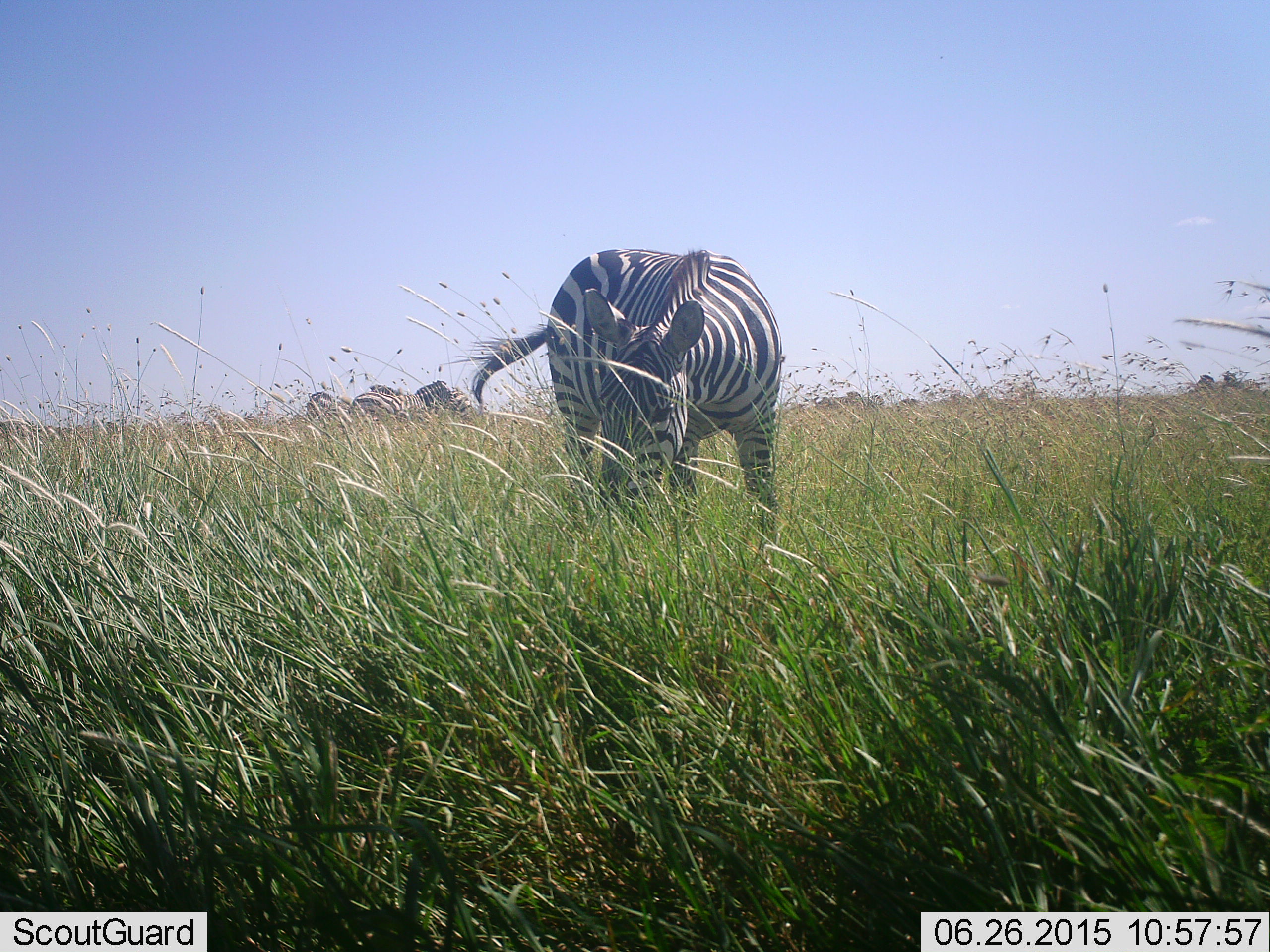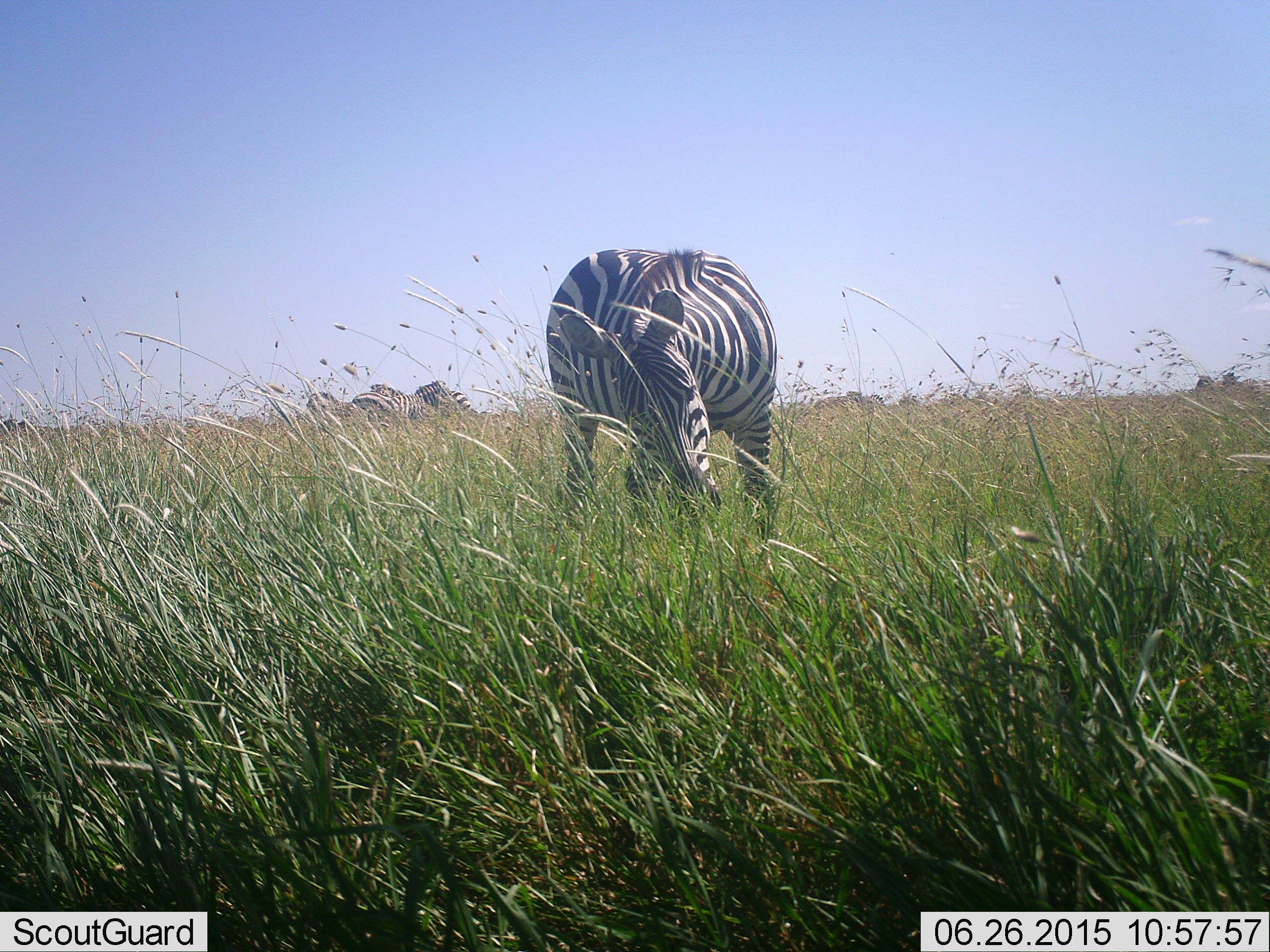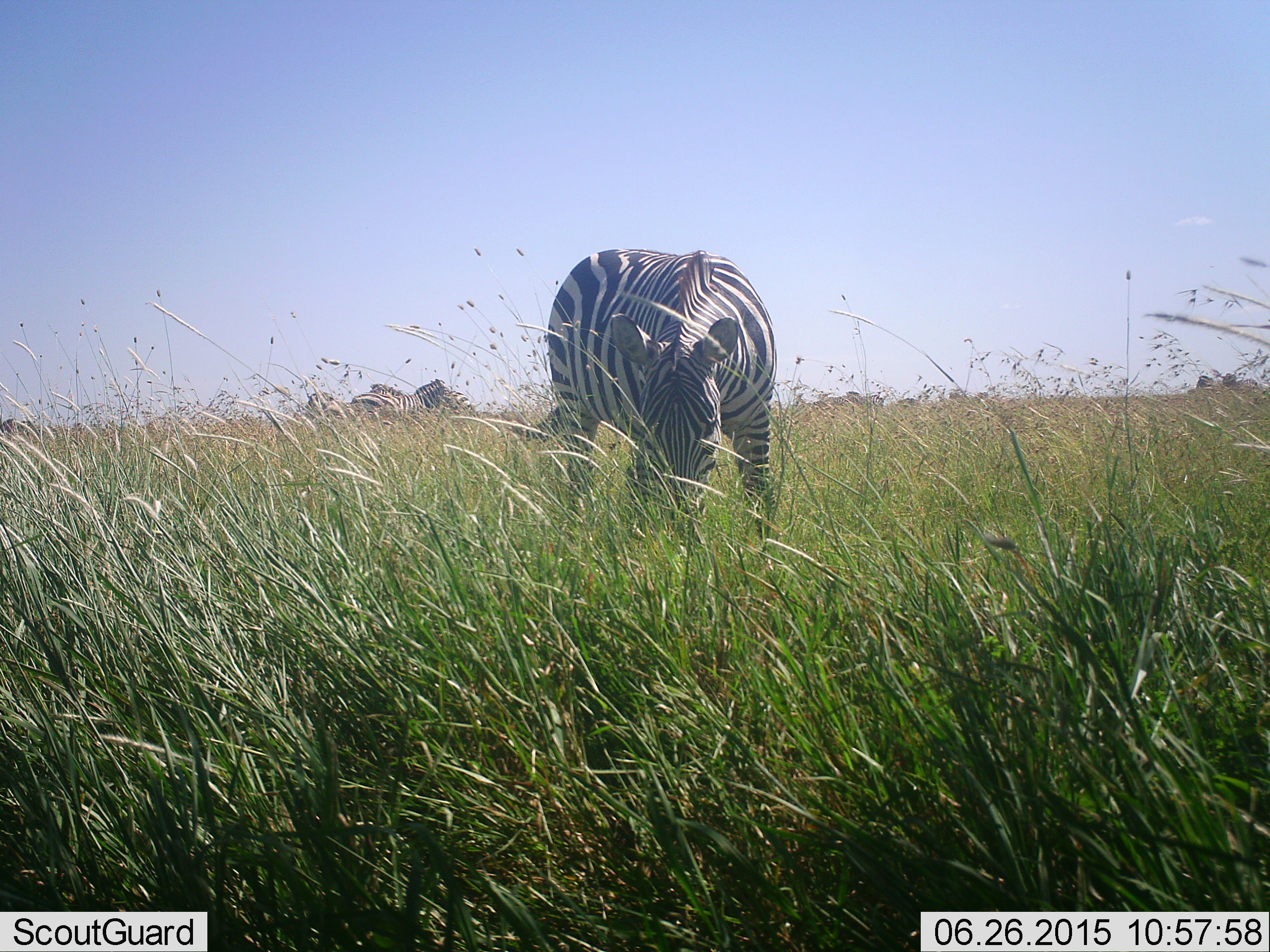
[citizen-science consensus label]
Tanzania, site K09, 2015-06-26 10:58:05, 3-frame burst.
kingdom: Animalia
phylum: Chordata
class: Mammalia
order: Perissodactyla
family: Equidae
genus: Equus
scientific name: Equus quagga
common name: plains zebra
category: zebra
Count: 5.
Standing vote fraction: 60%.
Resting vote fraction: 0%.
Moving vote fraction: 10%.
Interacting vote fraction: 0%.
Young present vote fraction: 0%.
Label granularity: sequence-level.